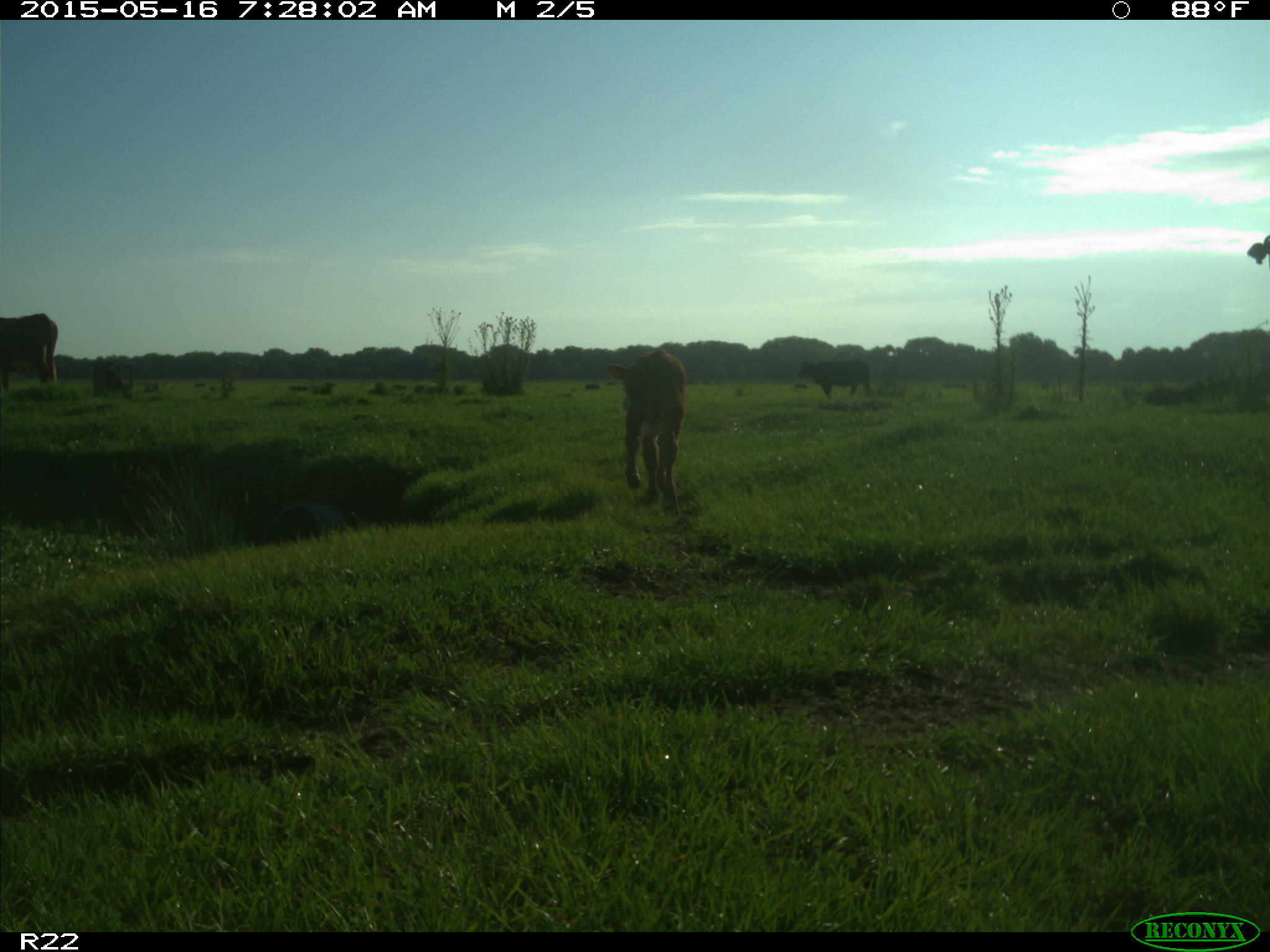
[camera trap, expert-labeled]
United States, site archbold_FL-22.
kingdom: Animalia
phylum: Chordata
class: Mammalia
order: Artiodactyla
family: Bovidae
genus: Bos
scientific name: Bos taurus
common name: domestic cow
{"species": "Bos taurus (domestic cow)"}